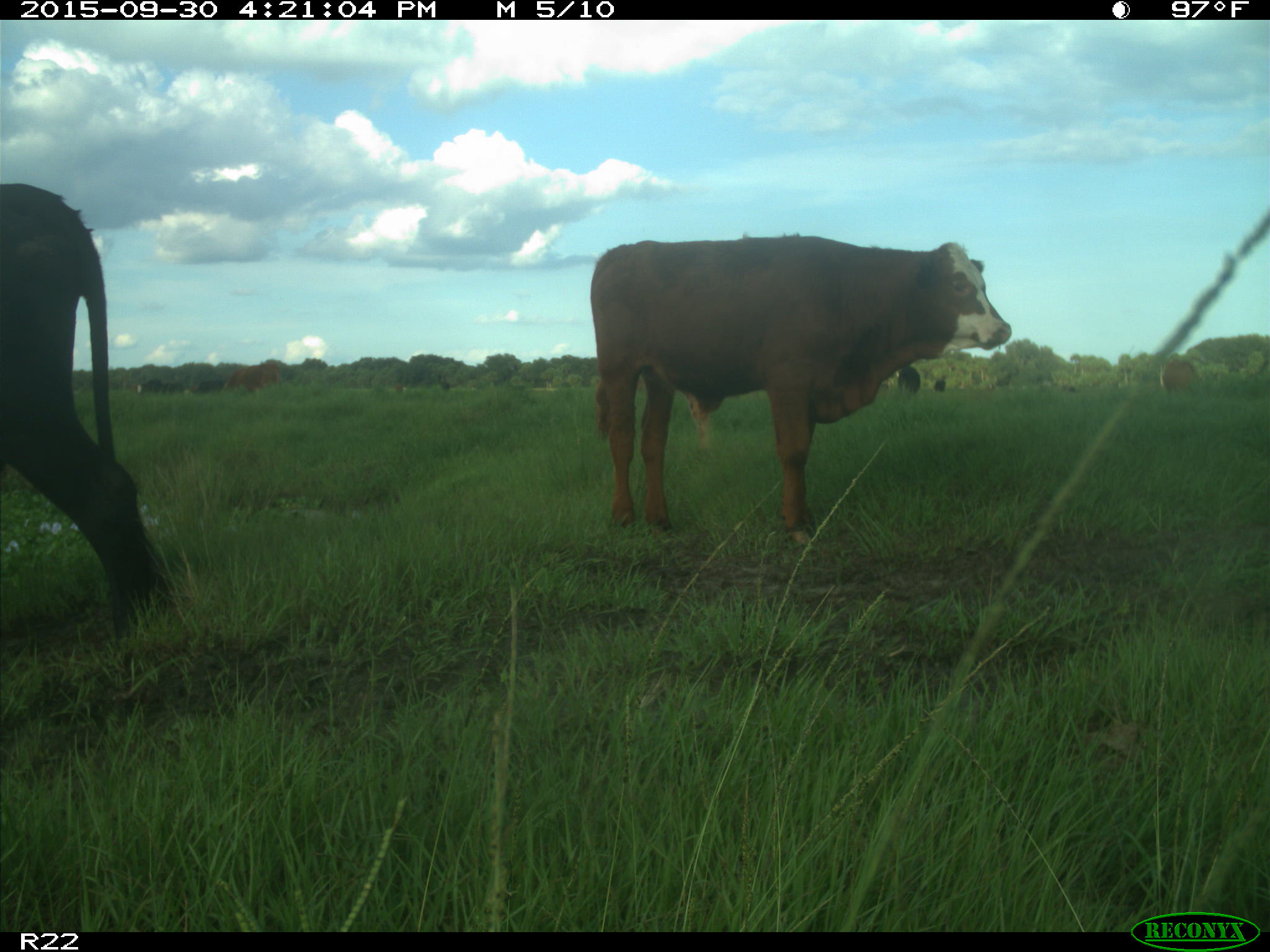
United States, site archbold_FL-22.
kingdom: Animalia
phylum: Chordata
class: Mammalia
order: Artiodactyla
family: Bovidae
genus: Bos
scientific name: Bos taurus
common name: domestic cow